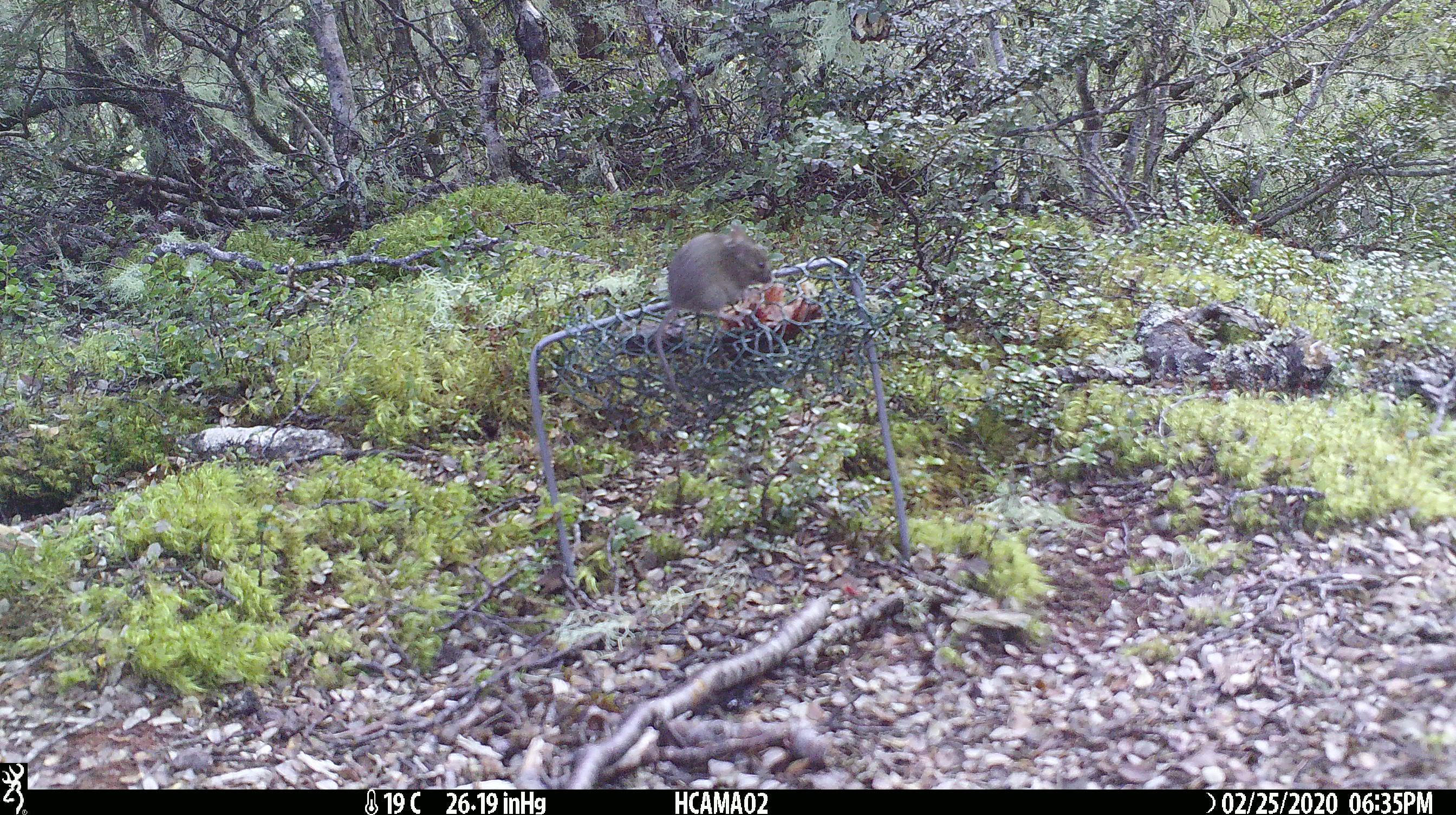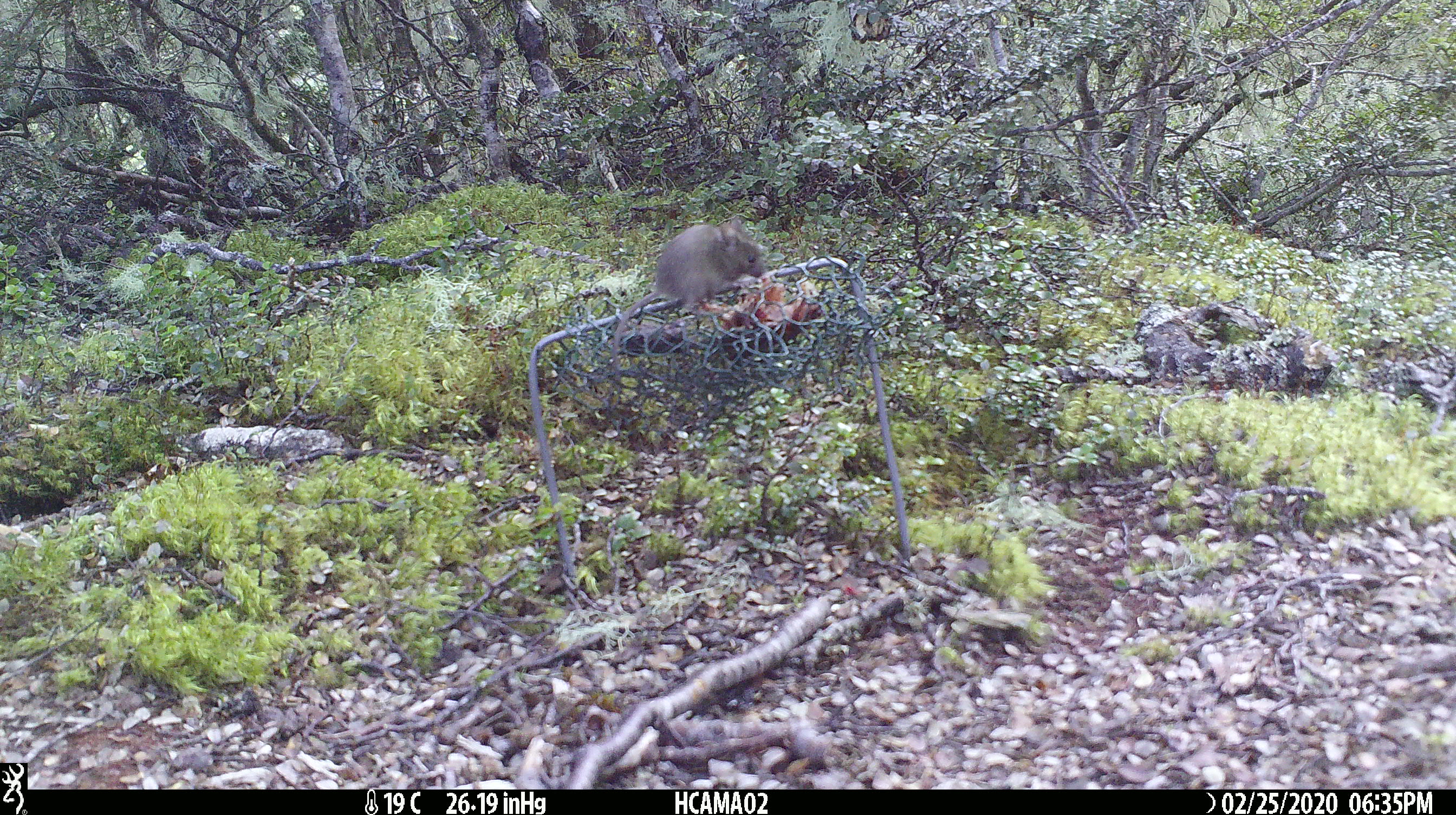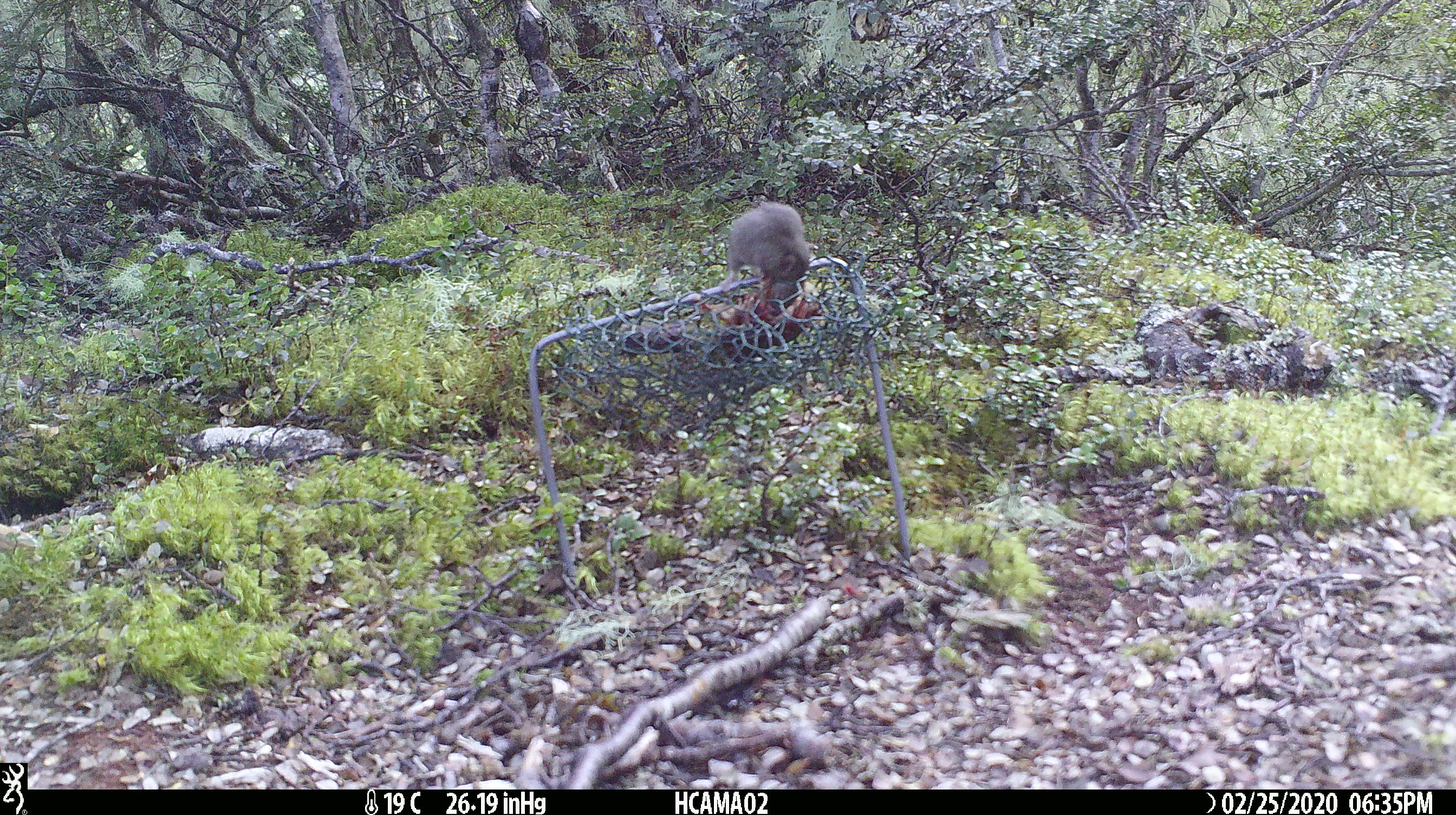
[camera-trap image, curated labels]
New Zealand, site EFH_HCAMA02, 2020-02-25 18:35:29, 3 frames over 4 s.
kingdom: Animalia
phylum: Chordata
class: Mammalia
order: Rodentia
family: Muridae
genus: Mus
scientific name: Mus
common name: mouse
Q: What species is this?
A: Mouse (Mus).